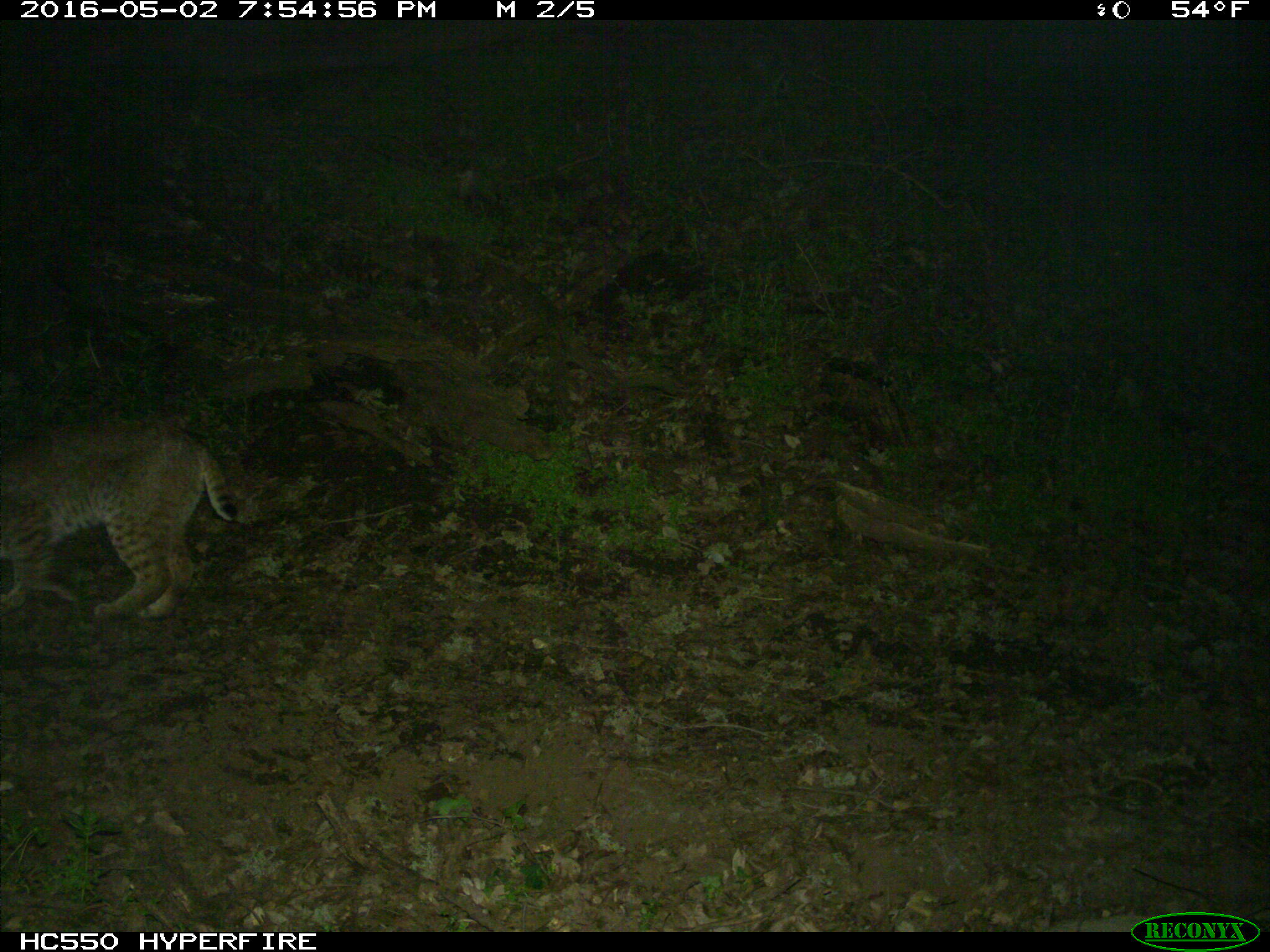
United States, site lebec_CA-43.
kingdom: Animalia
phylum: Chordata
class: Mammalia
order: Carnivora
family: Felidae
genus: Lynx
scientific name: Lynx rufus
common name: bobcat